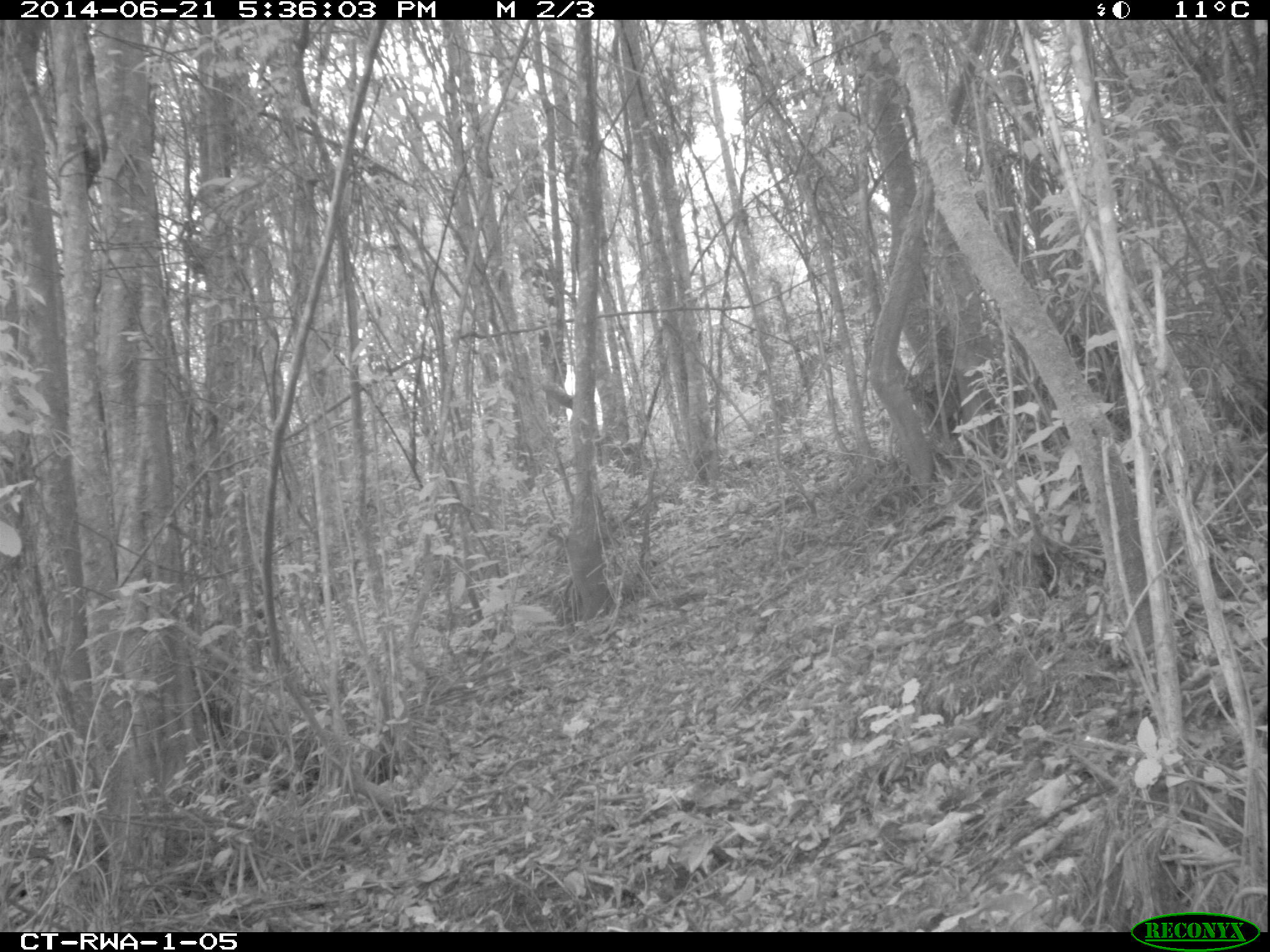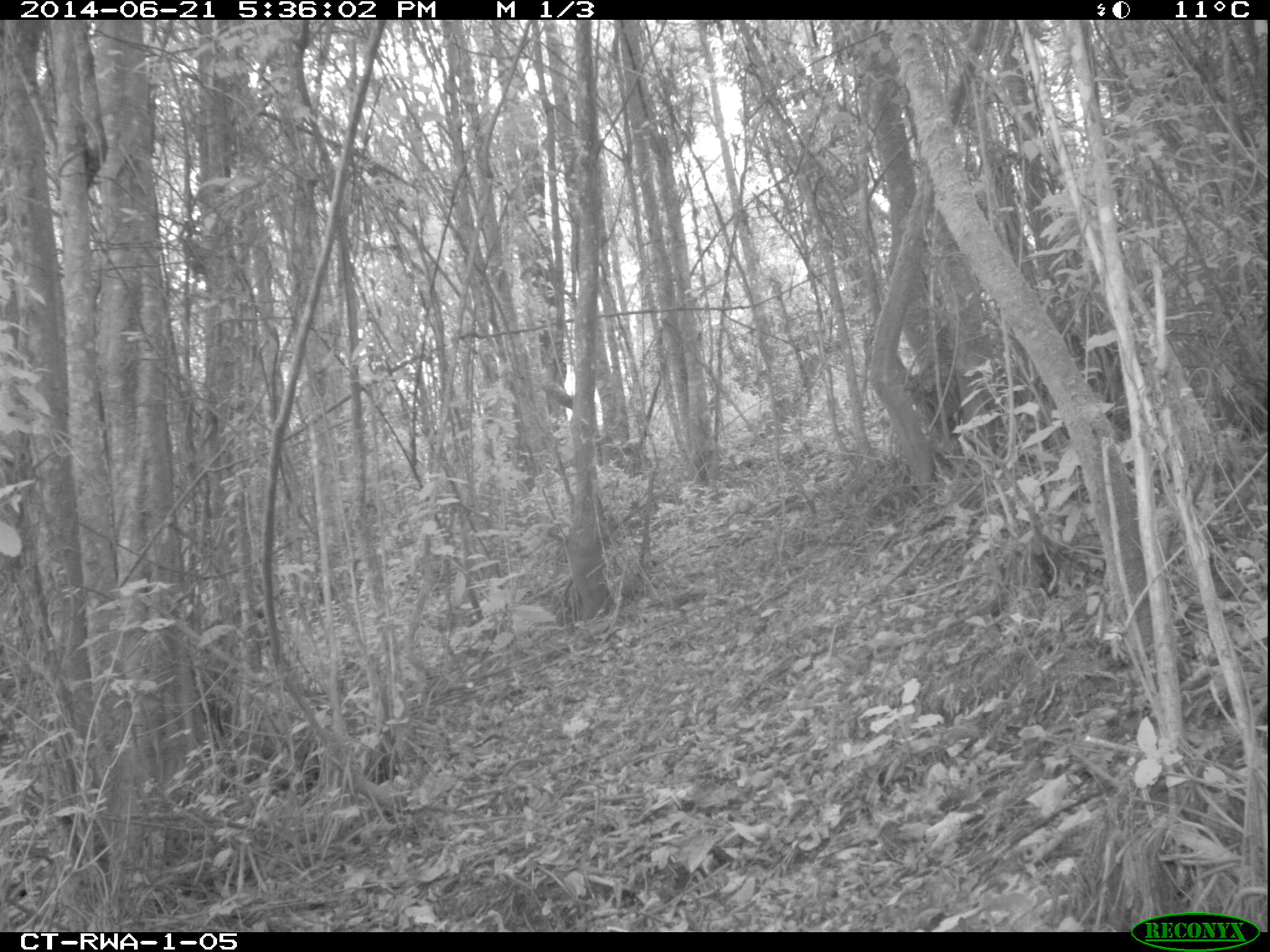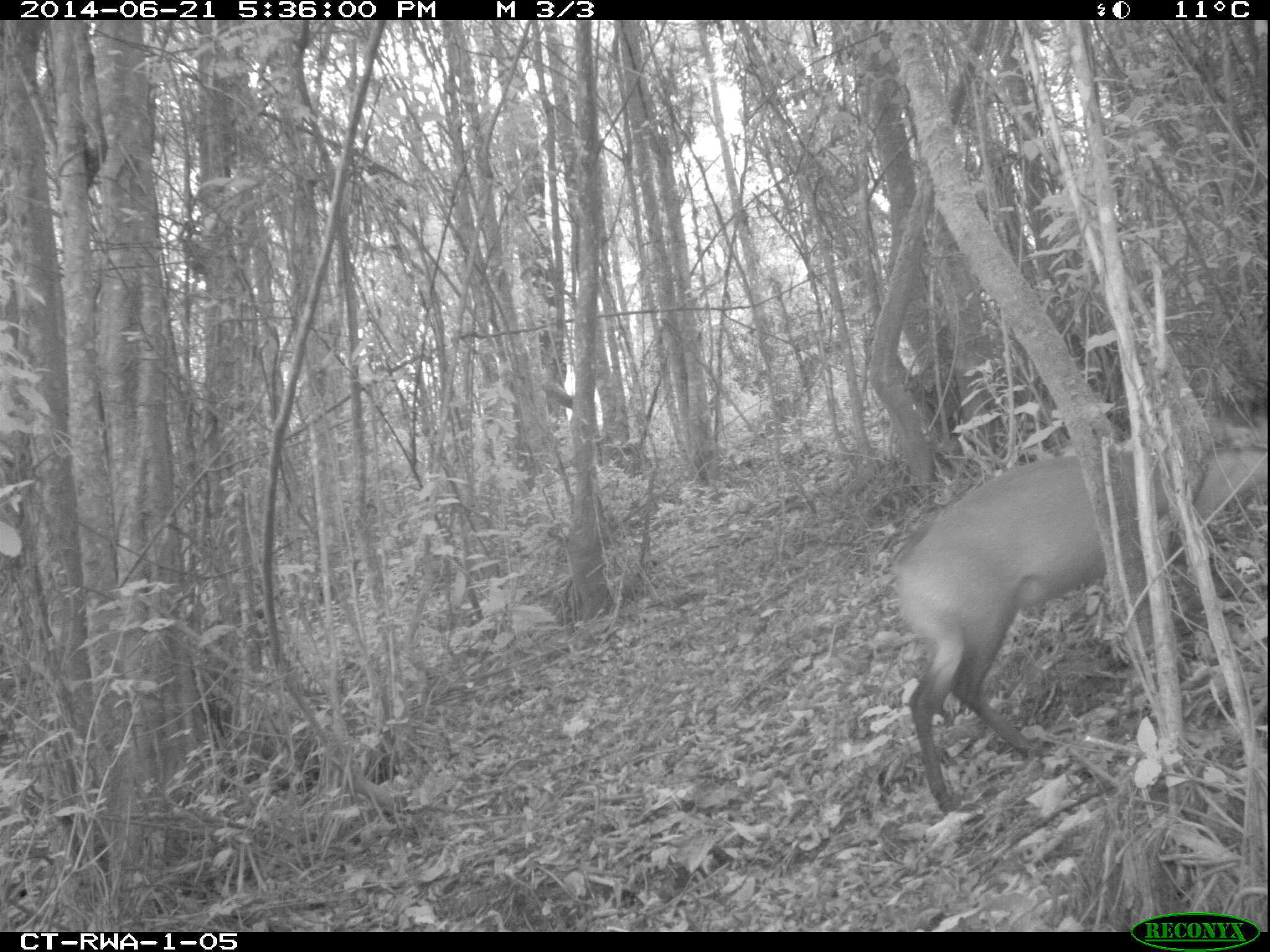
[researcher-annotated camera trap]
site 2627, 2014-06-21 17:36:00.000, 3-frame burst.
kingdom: Animalia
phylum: Chordata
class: Mammalia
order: Artiodactyla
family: Bovidae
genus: Cephalophus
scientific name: Cephalophus nigrifrons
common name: black-fronted duiker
Cephalophus nigrifrons (black-fronted duiker), count 1.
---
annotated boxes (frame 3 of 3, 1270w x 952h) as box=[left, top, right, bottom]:
cephalophus nigrifrons: box=[882, 439, 1270, 815]